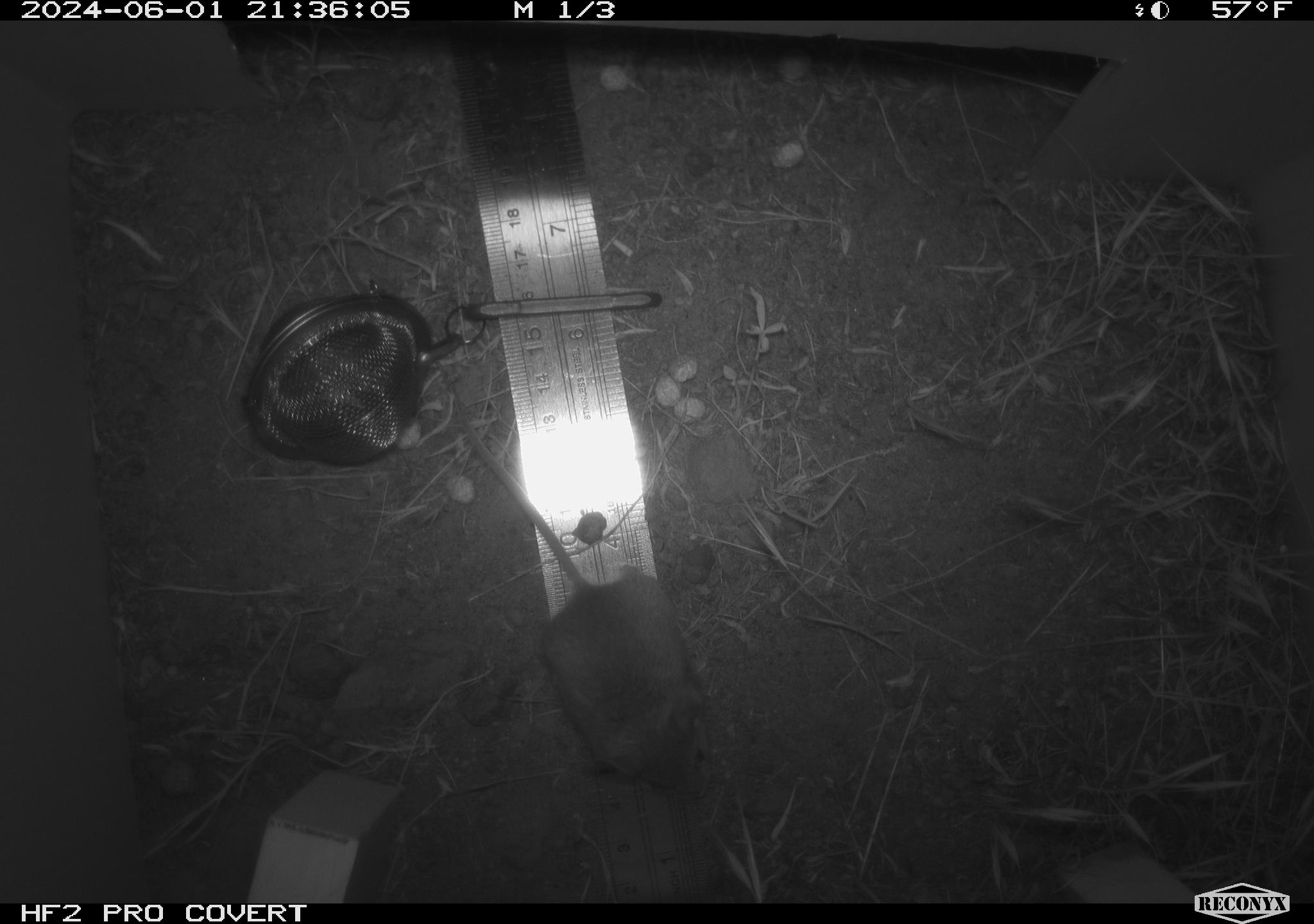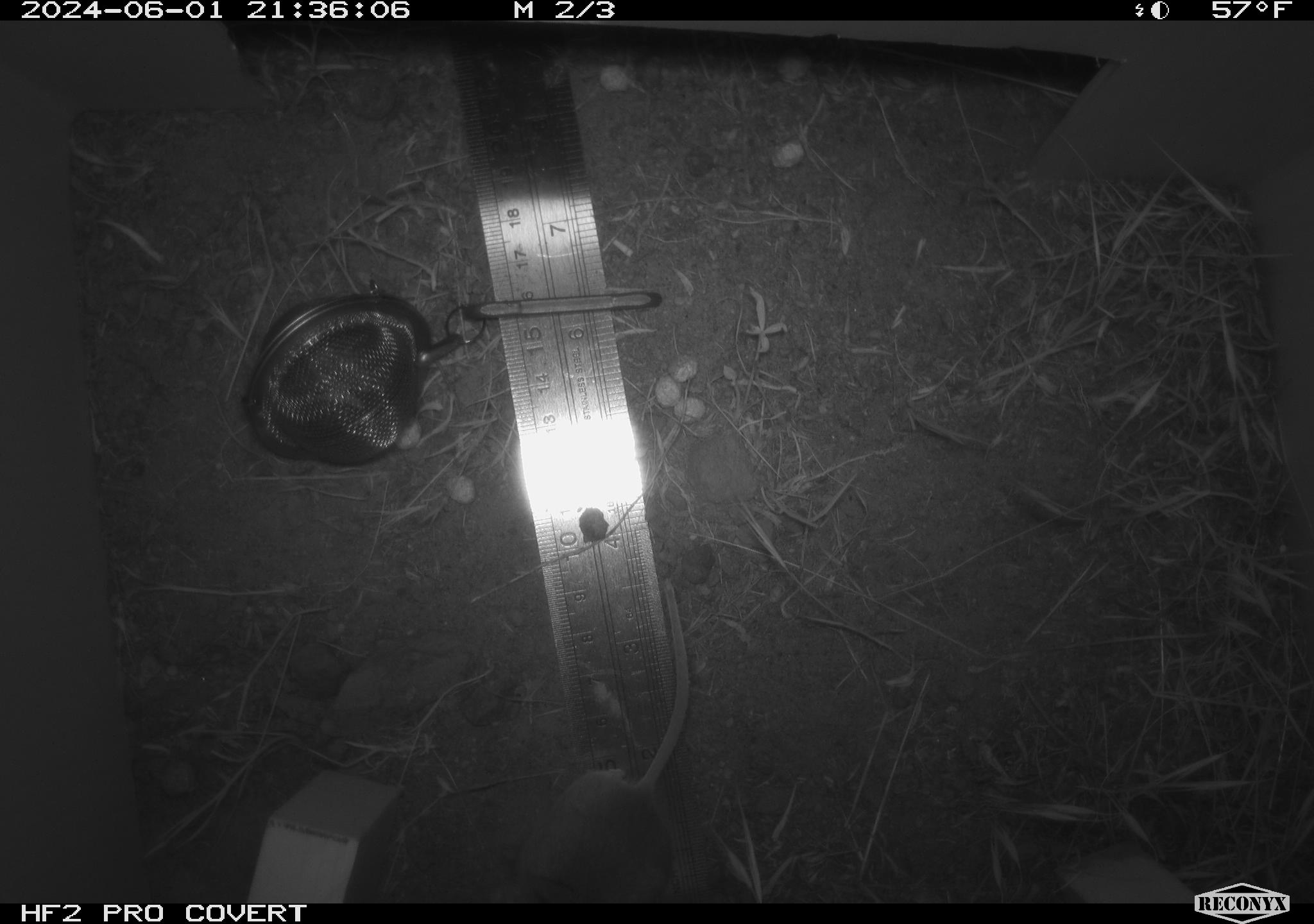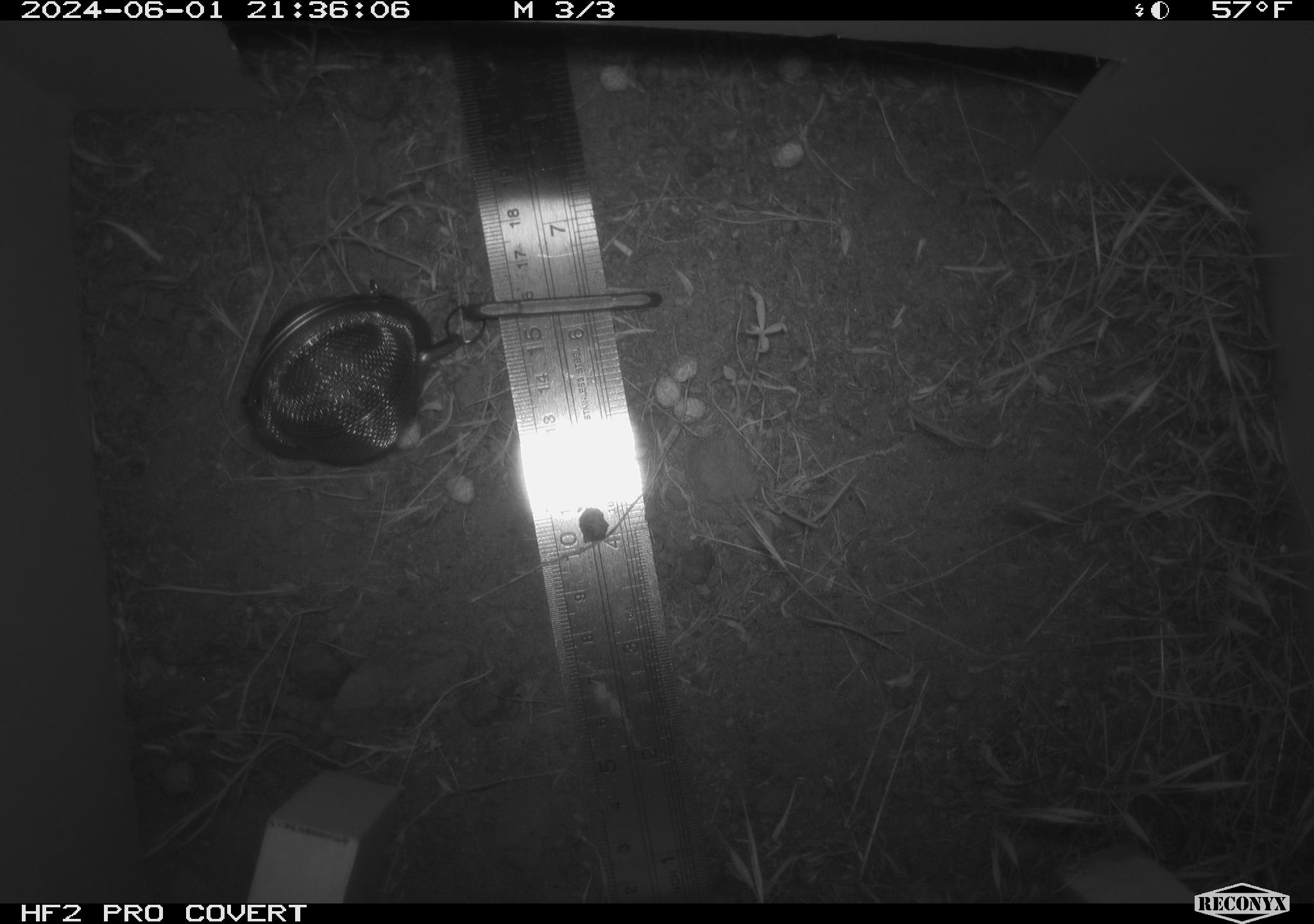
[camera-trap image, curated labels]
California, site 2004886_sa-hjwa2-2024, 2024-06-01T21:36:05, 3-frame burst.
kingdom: Animalia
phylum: Chordata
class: Mammalia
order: Rodentia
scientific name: Rodentia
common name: rodent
Rodent (Rodentia).